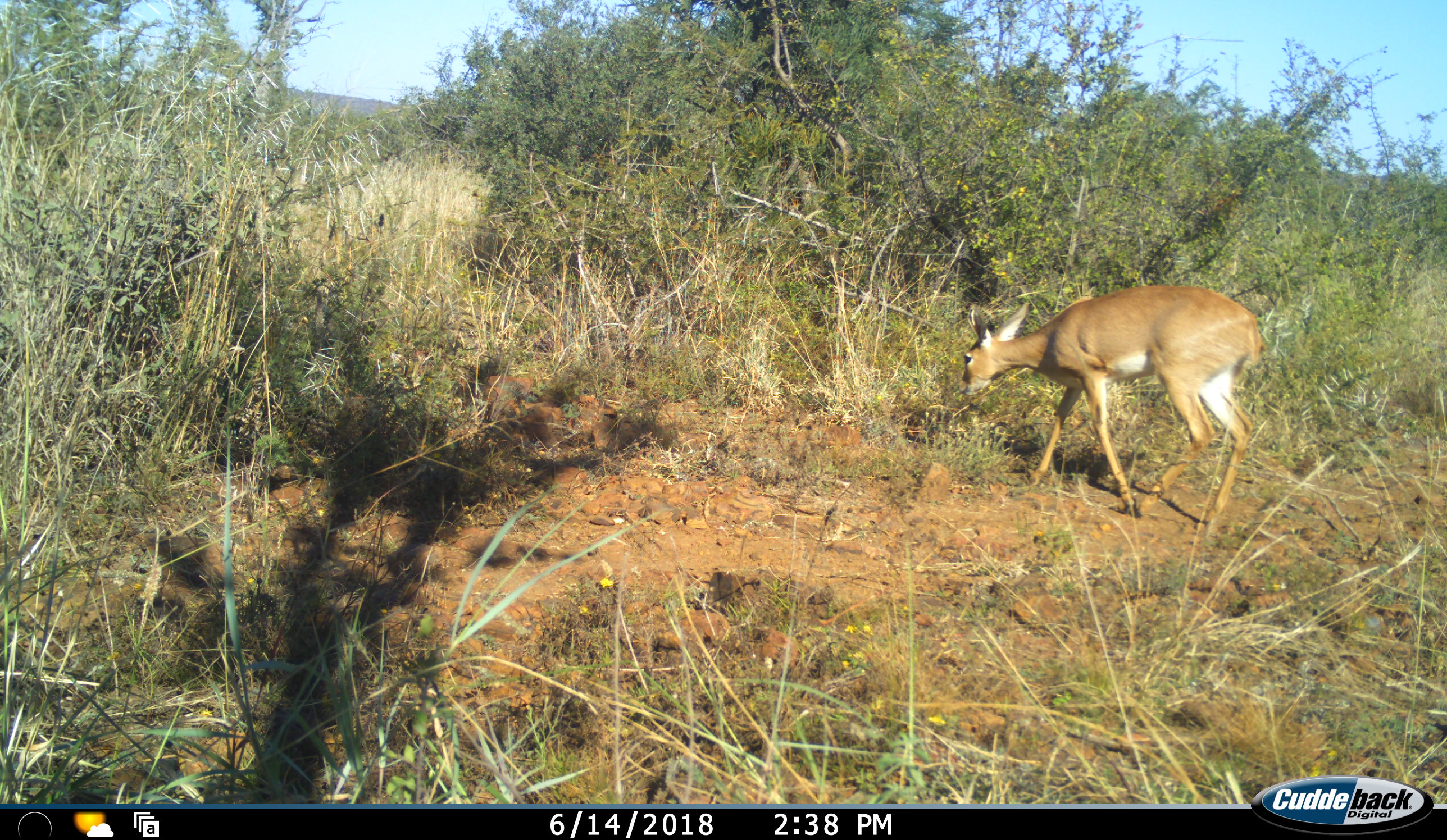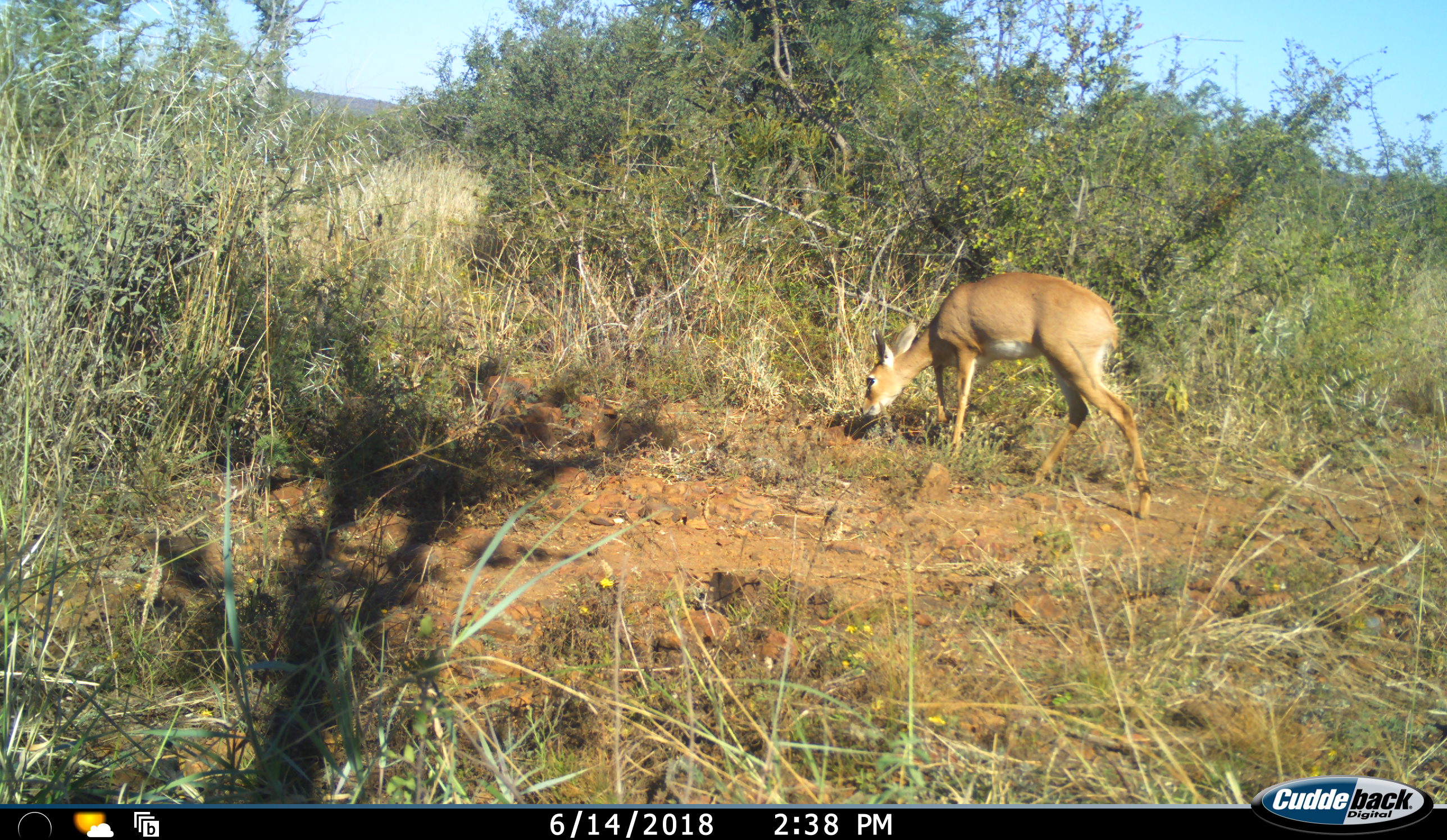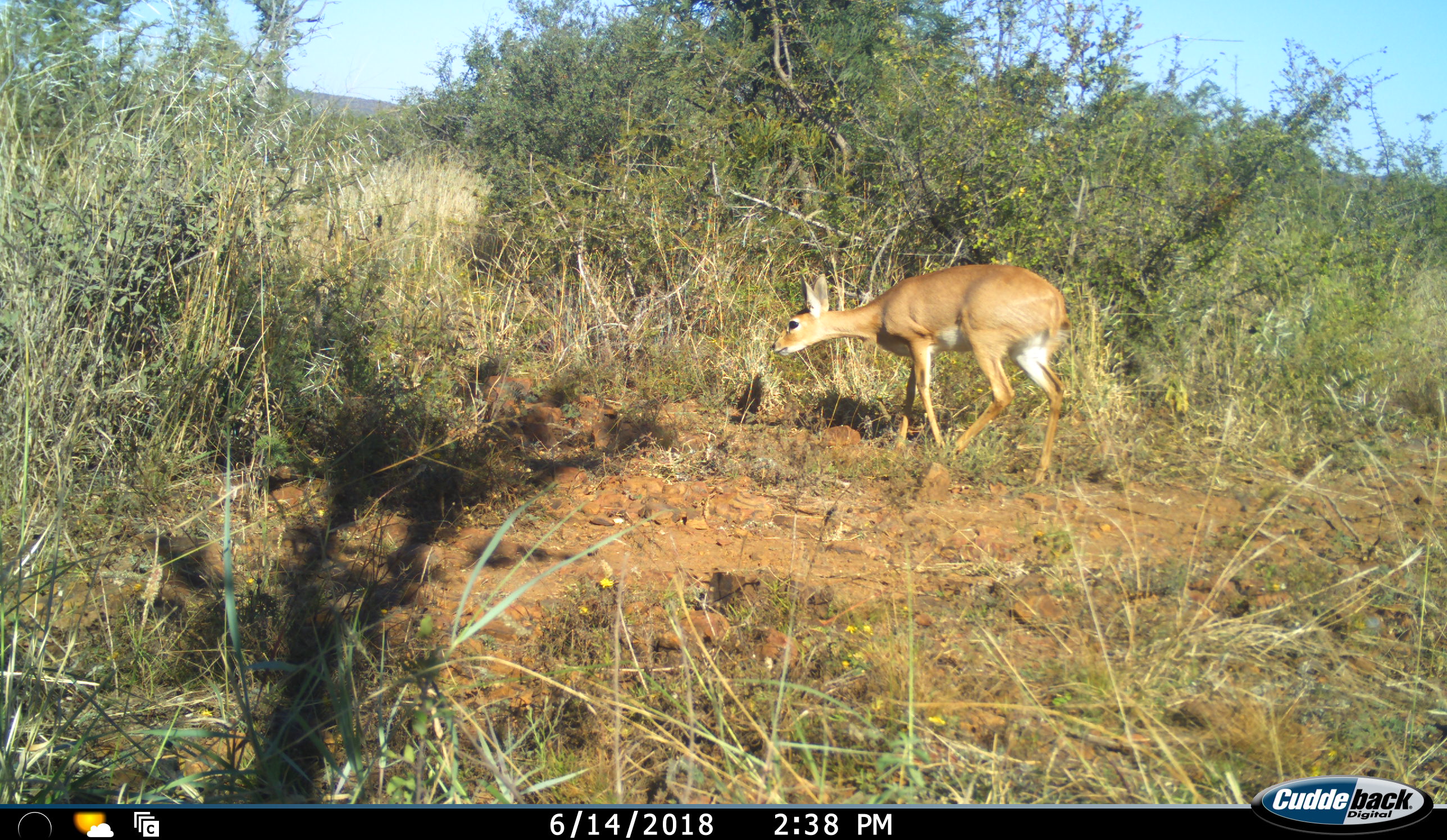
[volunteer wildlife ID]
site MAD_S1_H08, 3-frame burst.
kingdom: Animalia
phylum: Chordata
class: Mammalia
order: Artiodactyla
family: Bovidae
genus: Raphicerus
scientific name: Raphicerus campestris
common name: steenbok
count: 1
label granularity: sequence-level